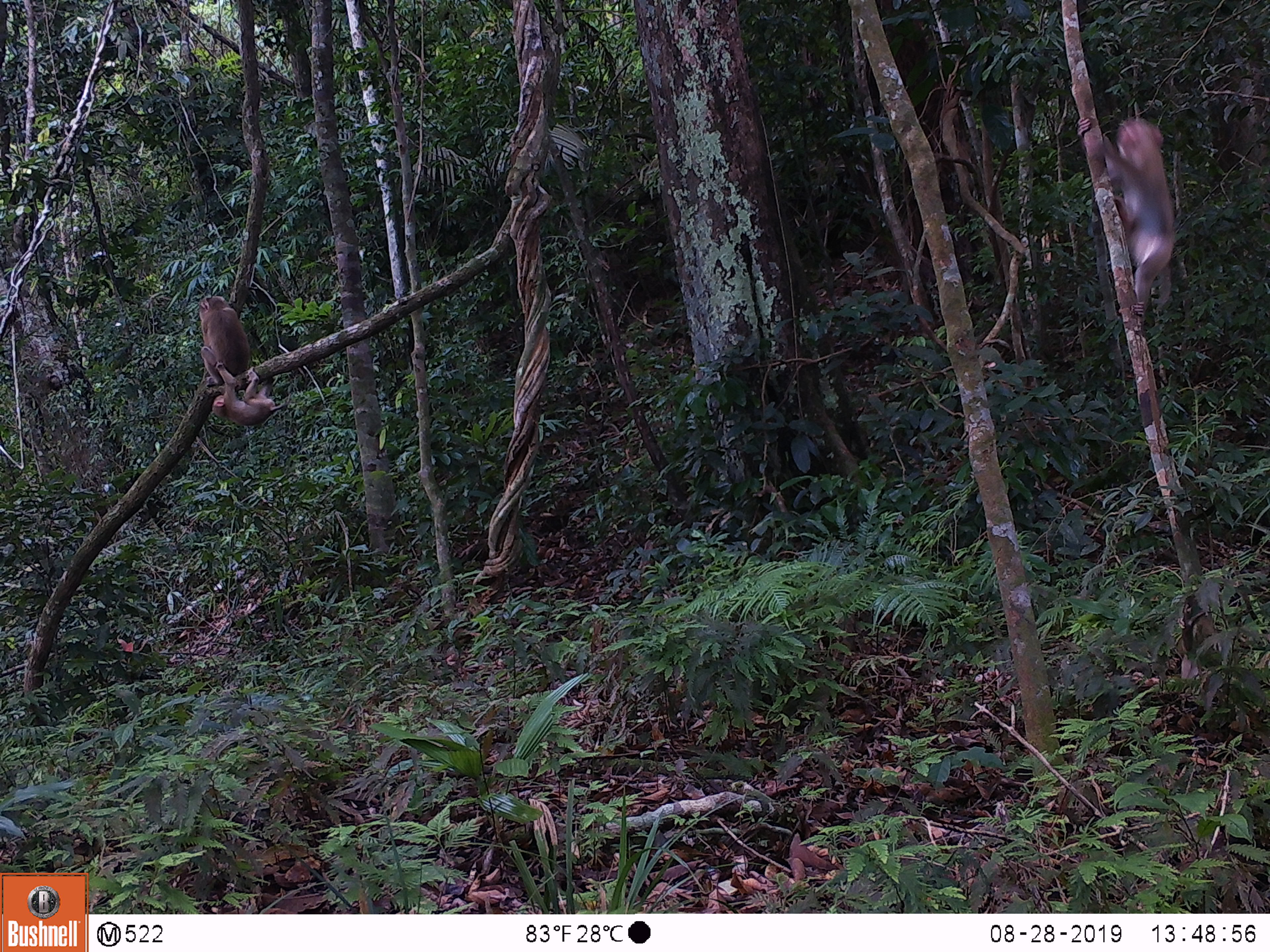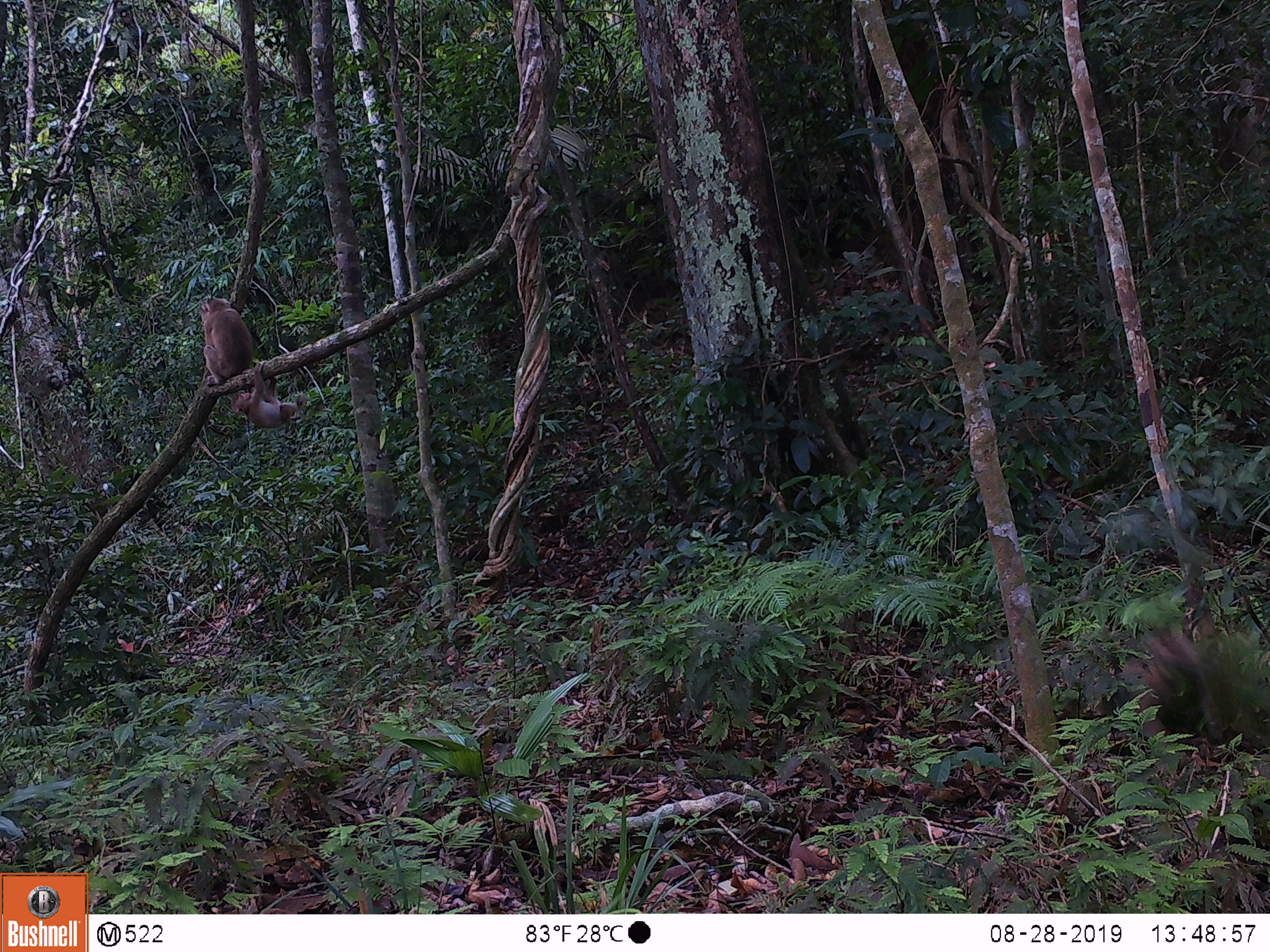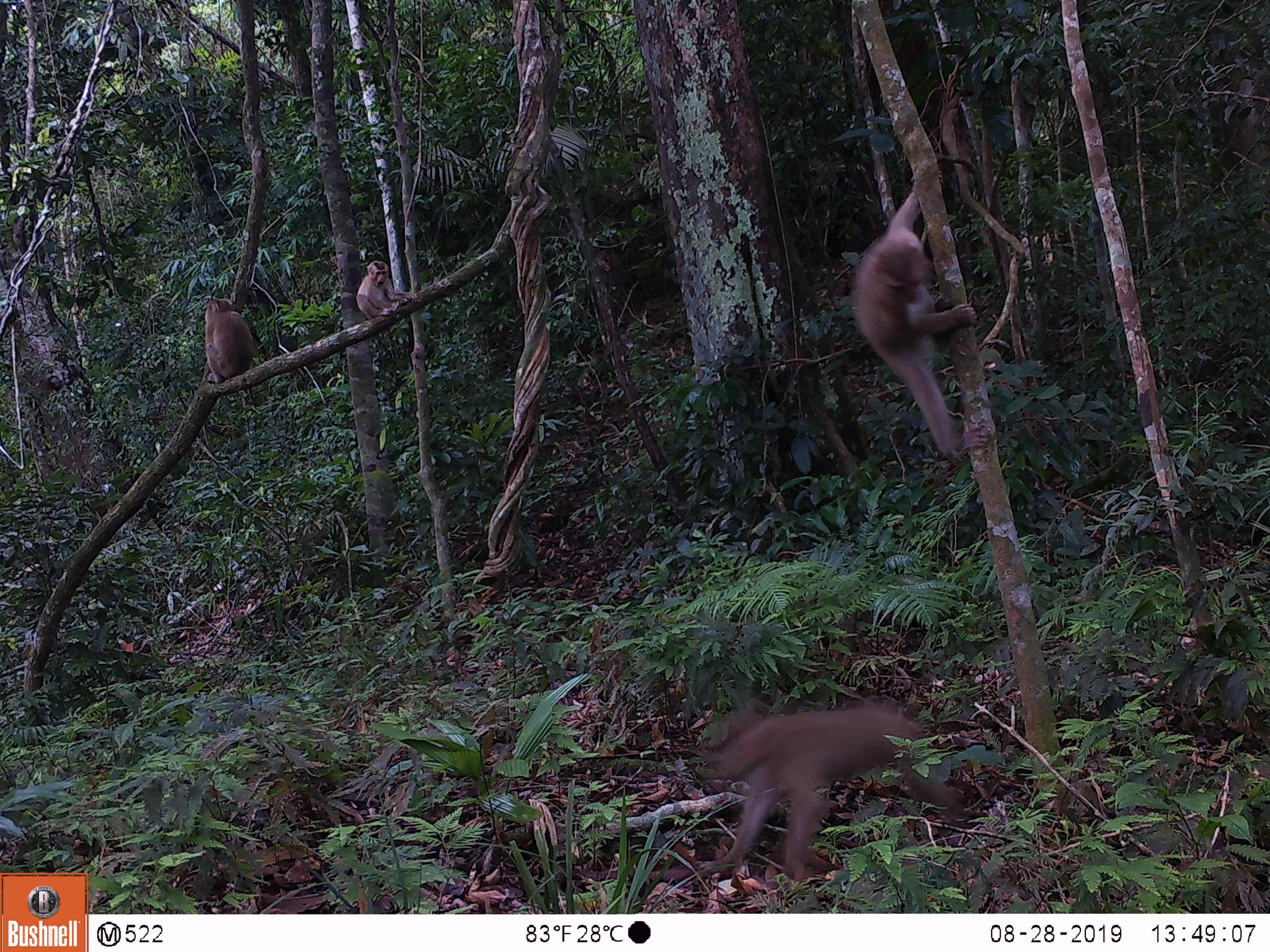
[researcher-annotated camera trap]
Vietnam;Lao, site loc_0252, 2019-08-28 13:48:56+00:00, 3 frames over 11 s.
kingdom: Animalia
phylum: Chordata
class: Mammalia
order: Primates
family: Cercopithecidae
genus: Macaca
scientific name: Macaca nemestrina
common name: pig-tailed macaque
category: pig tailed macaque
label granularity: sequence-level